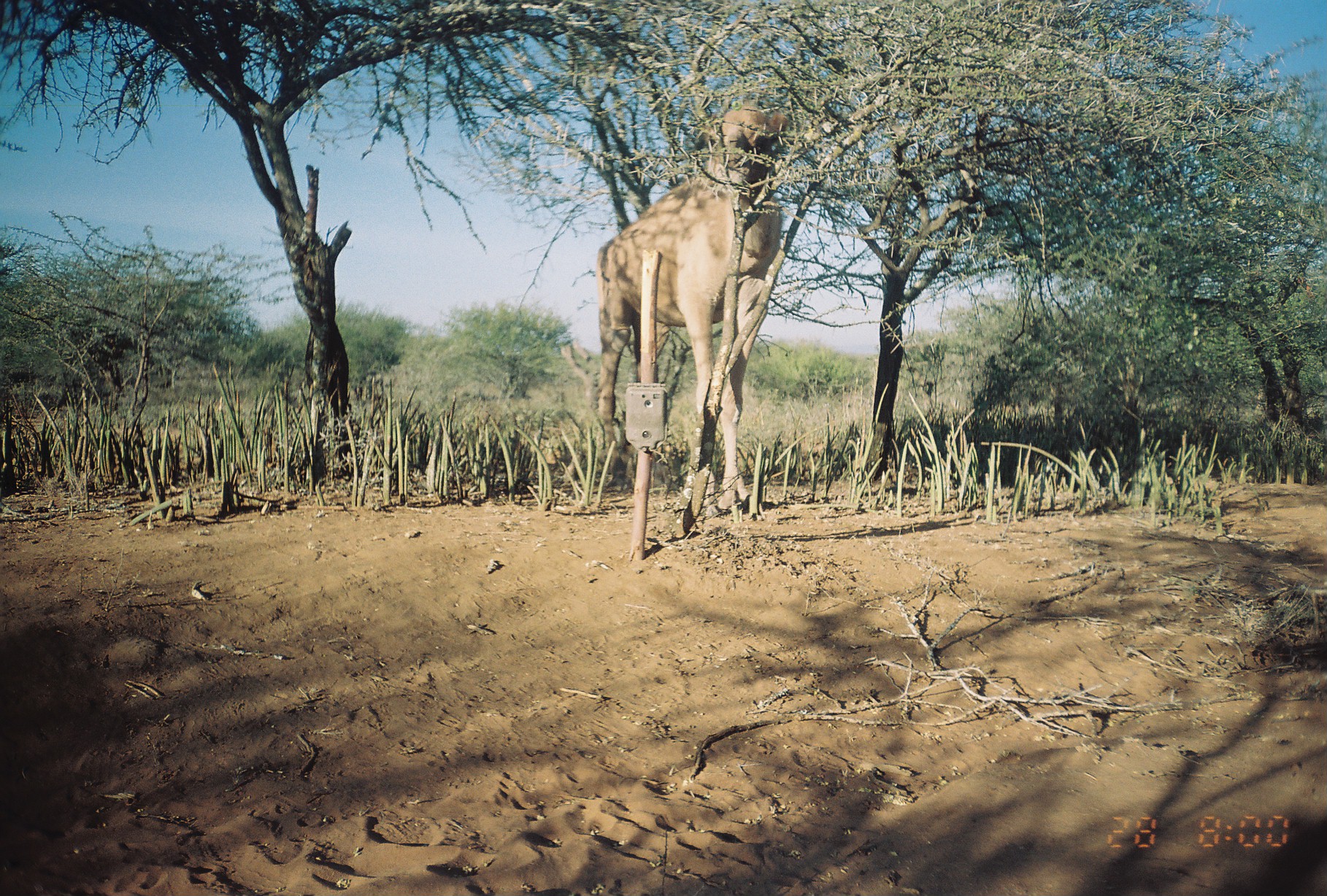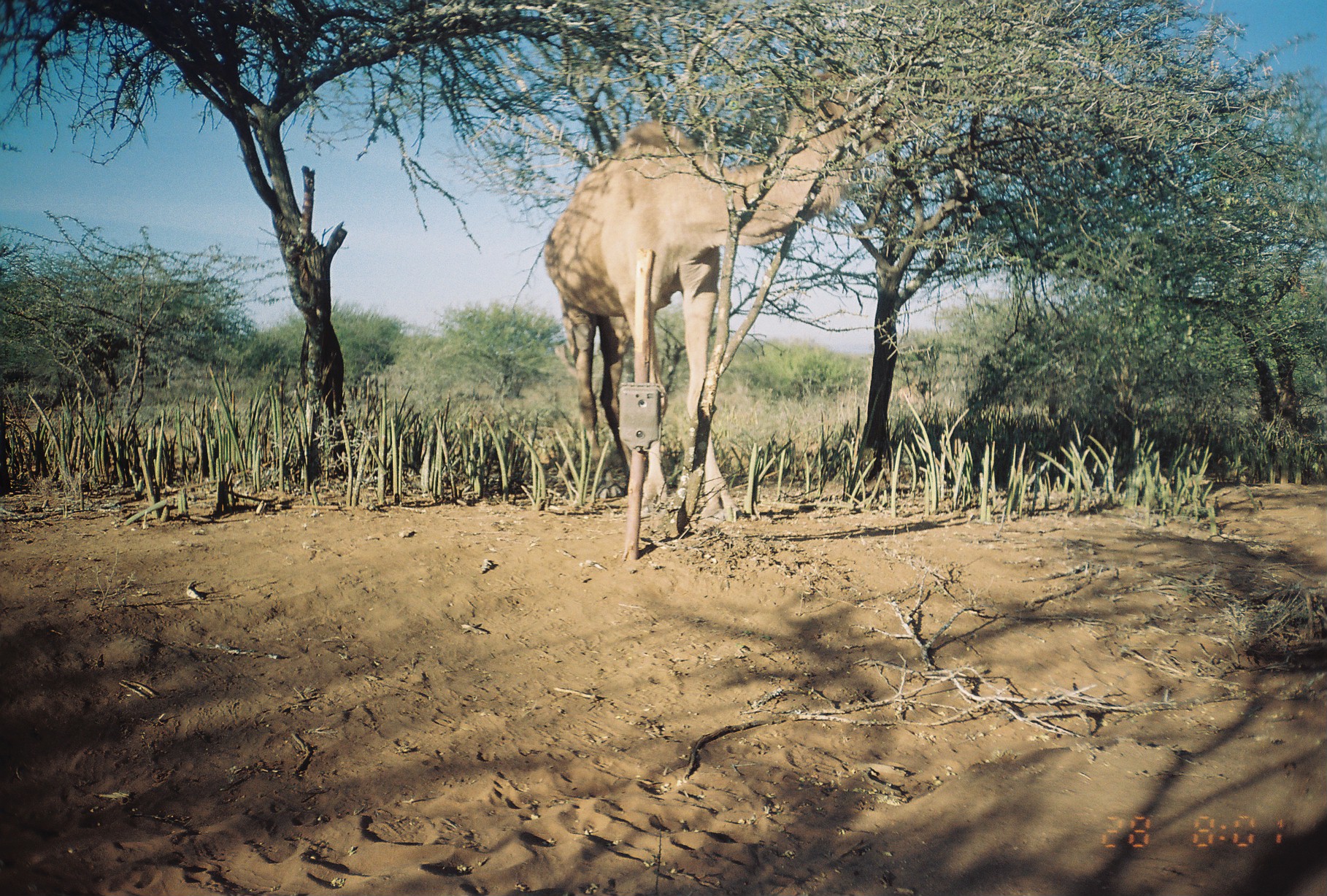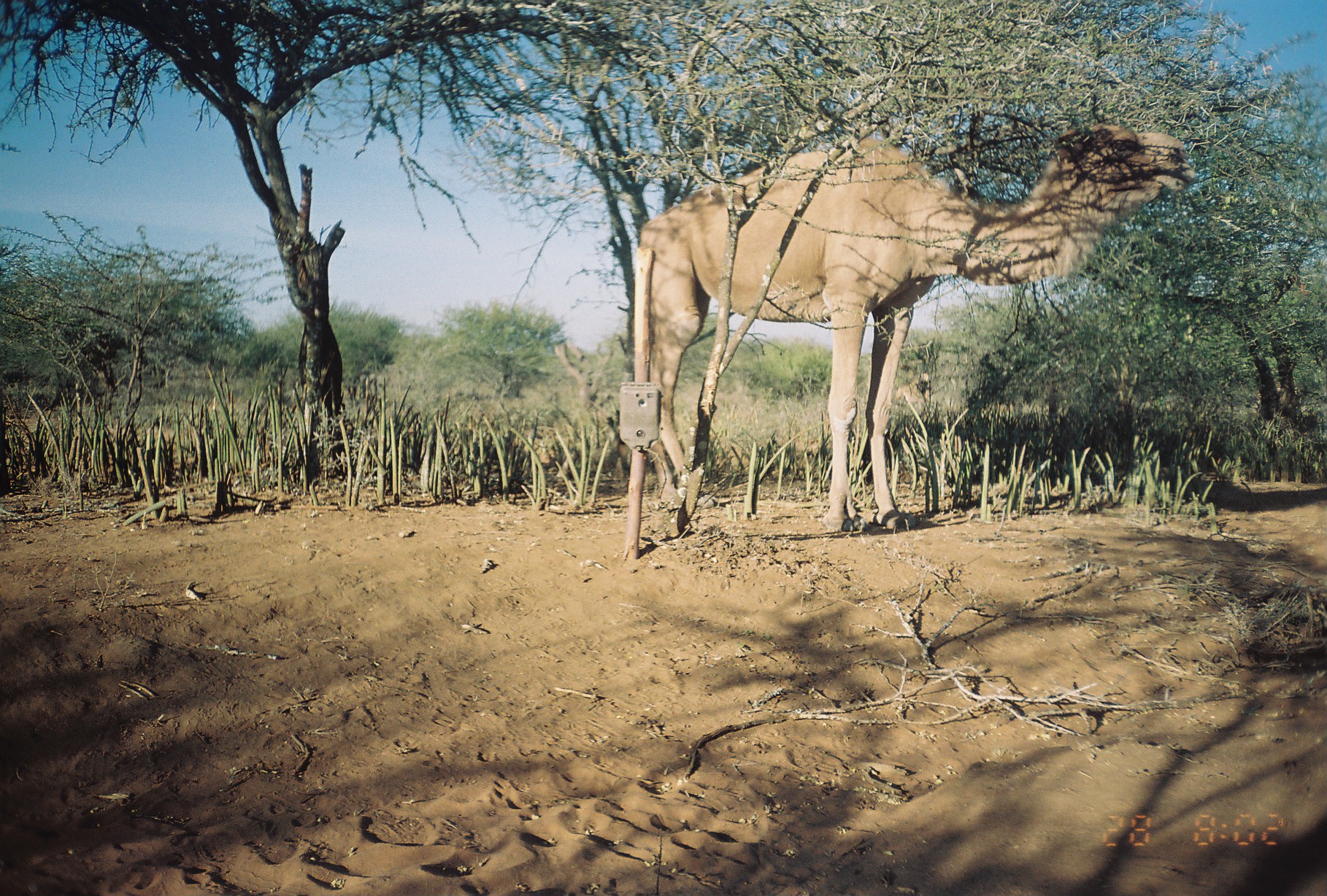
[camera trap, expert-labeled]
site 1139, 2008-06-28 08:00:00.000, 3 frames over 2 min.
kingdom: Animalia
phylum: Chordata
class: Mammalia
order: Artiodactyla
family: Camelidae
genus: Camelus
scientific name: Camelus dromedarius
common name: dromedary camel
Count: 1.